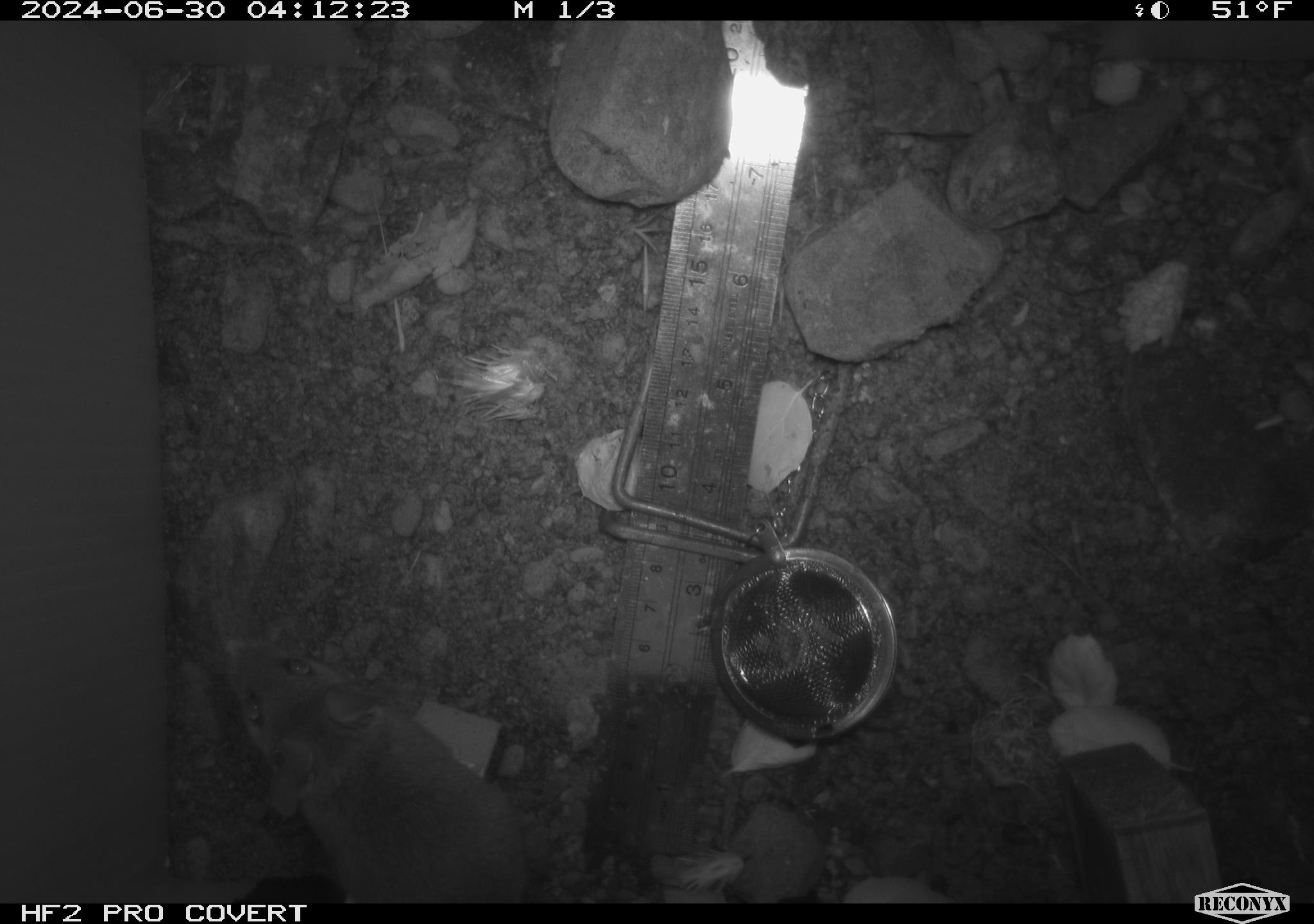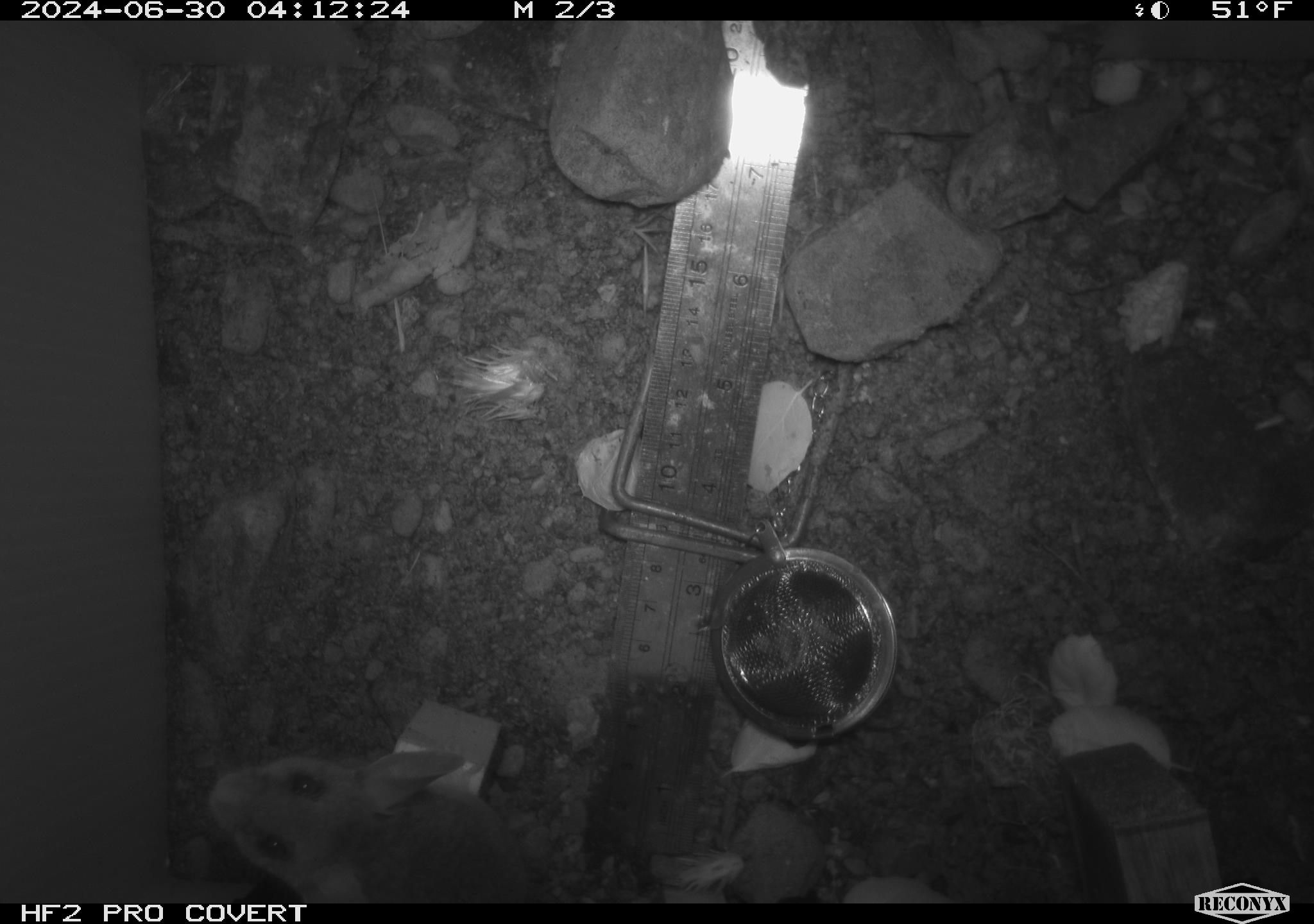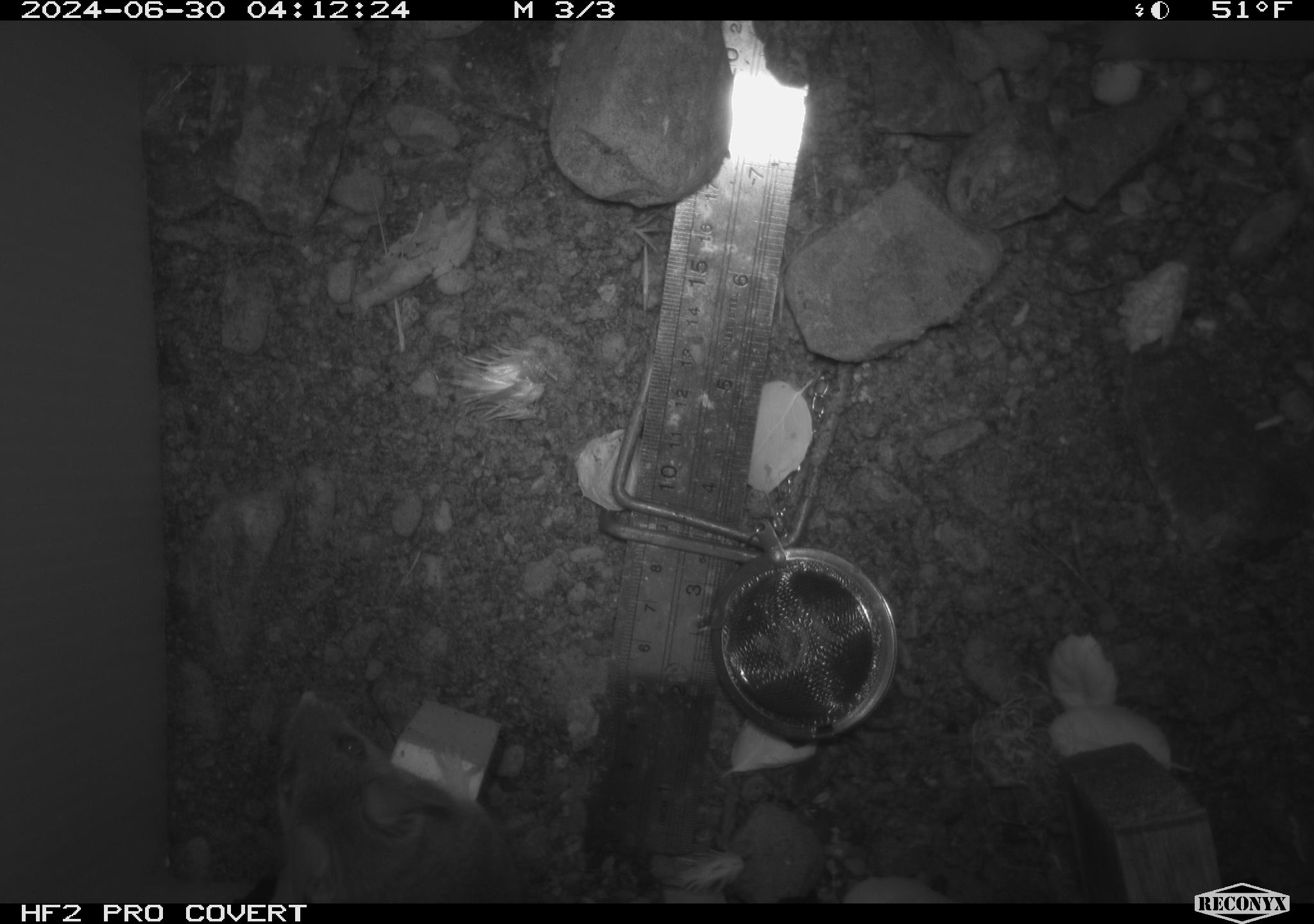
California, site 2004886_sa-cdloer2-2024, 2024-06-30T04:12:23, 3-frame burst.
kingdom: Animalia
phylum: Chordata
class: Mammalia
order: Rodentia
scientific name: Rodentia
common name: mouse species